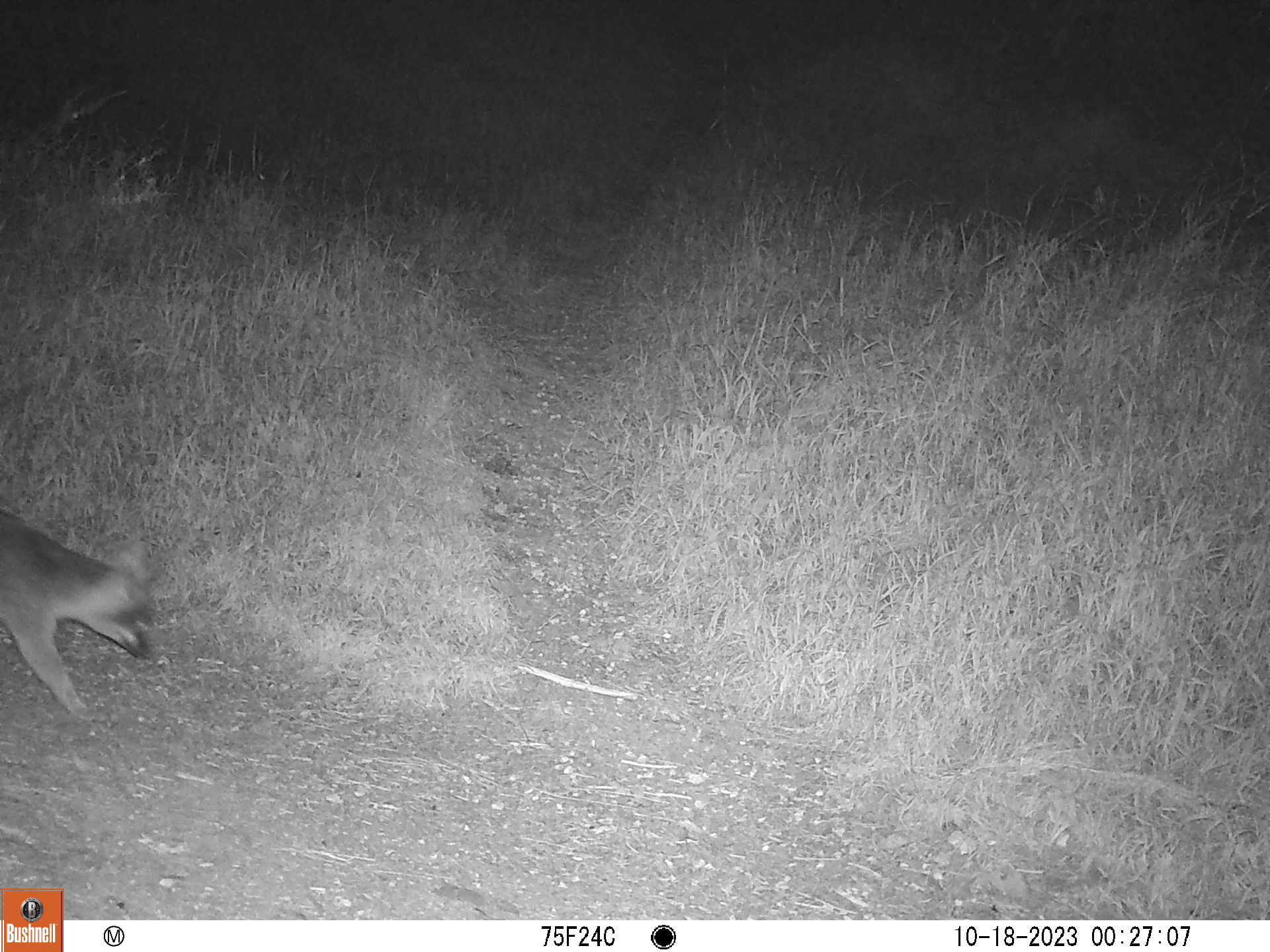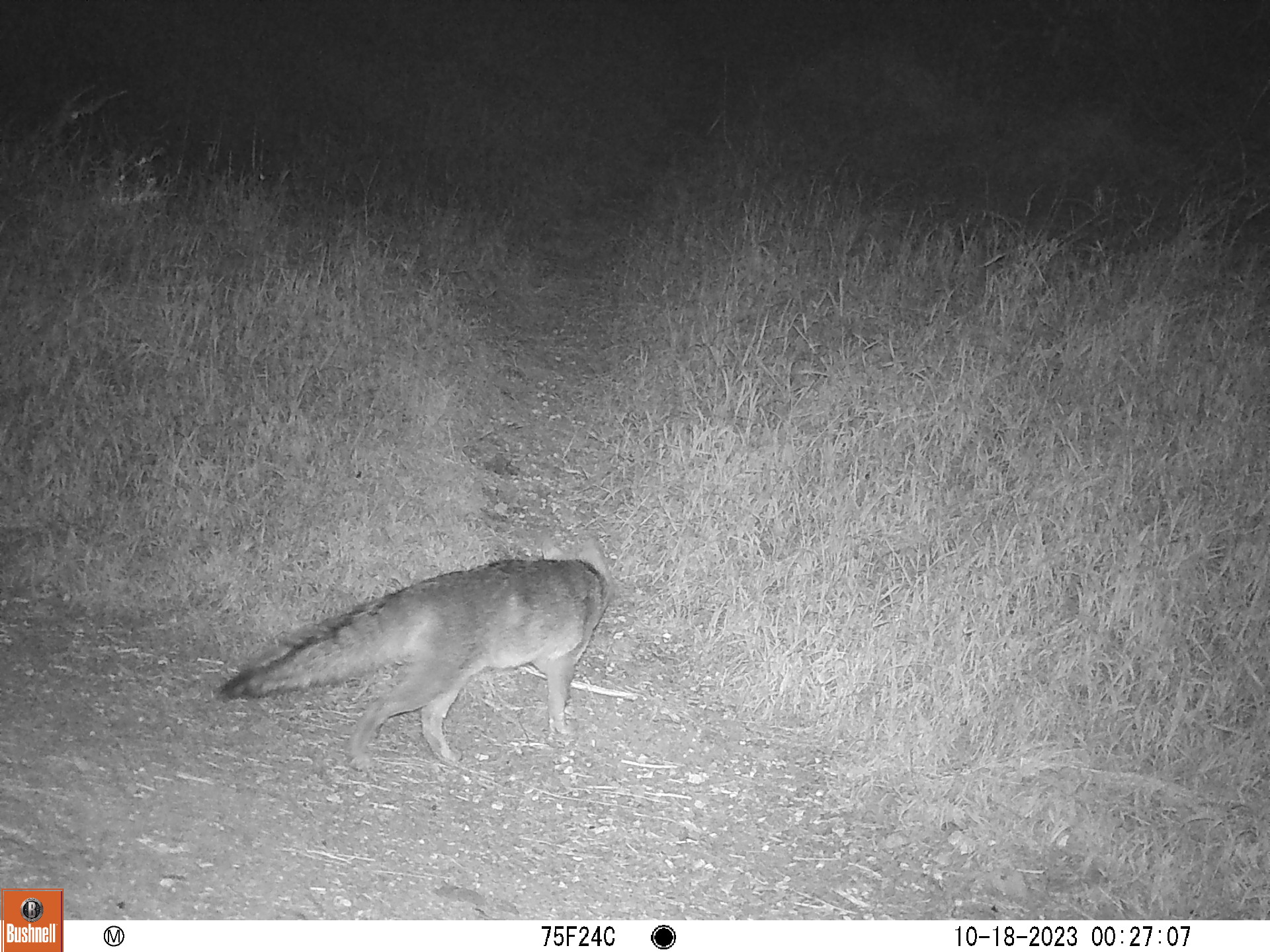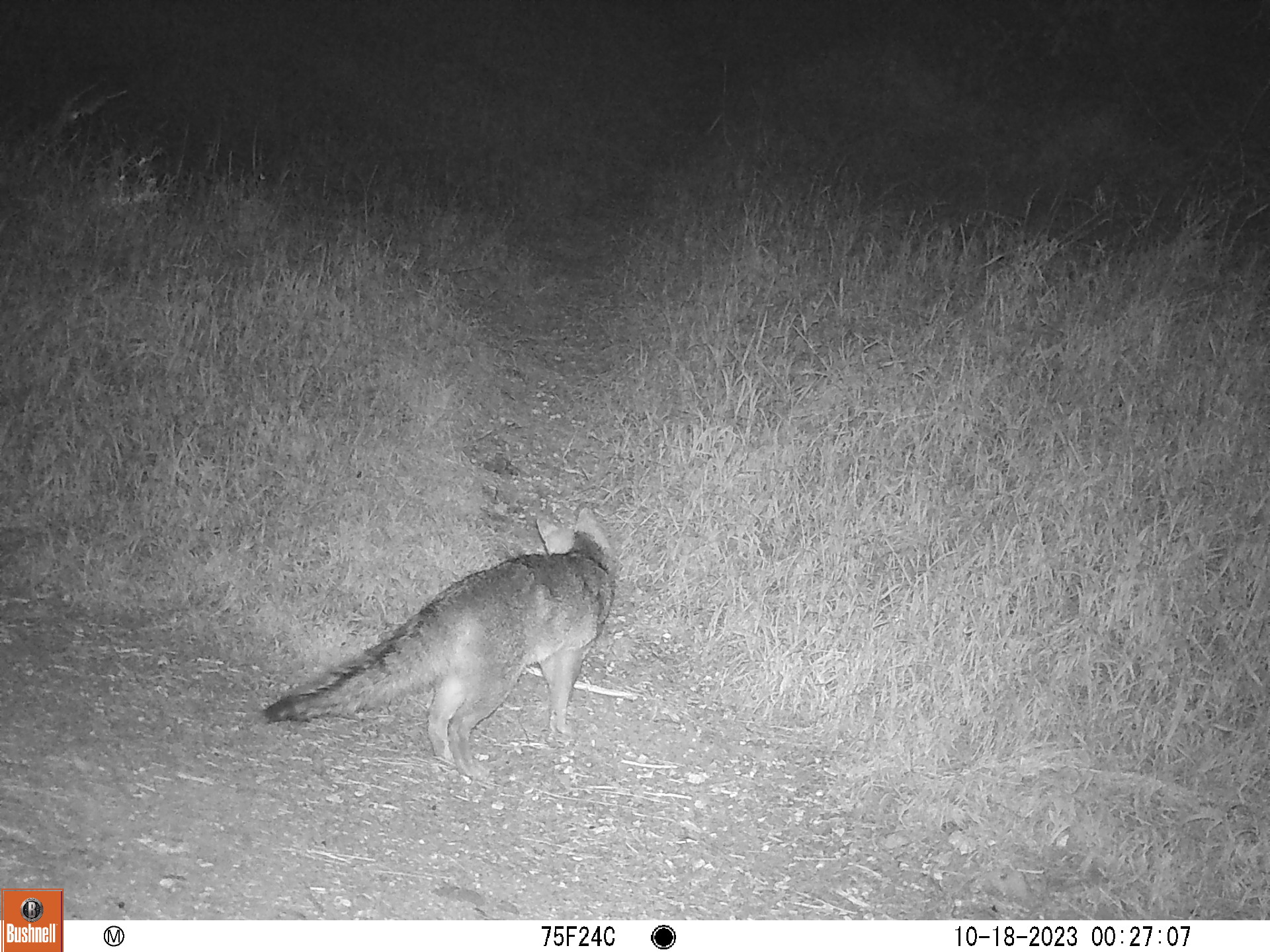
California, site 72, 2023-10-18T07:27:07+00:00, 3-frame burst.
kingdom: Animalia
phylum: Chordata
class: Mammalia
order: Carnivora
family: Canidae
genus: Urocyon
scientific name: Urocyon cinereoargenteus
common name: gray fox